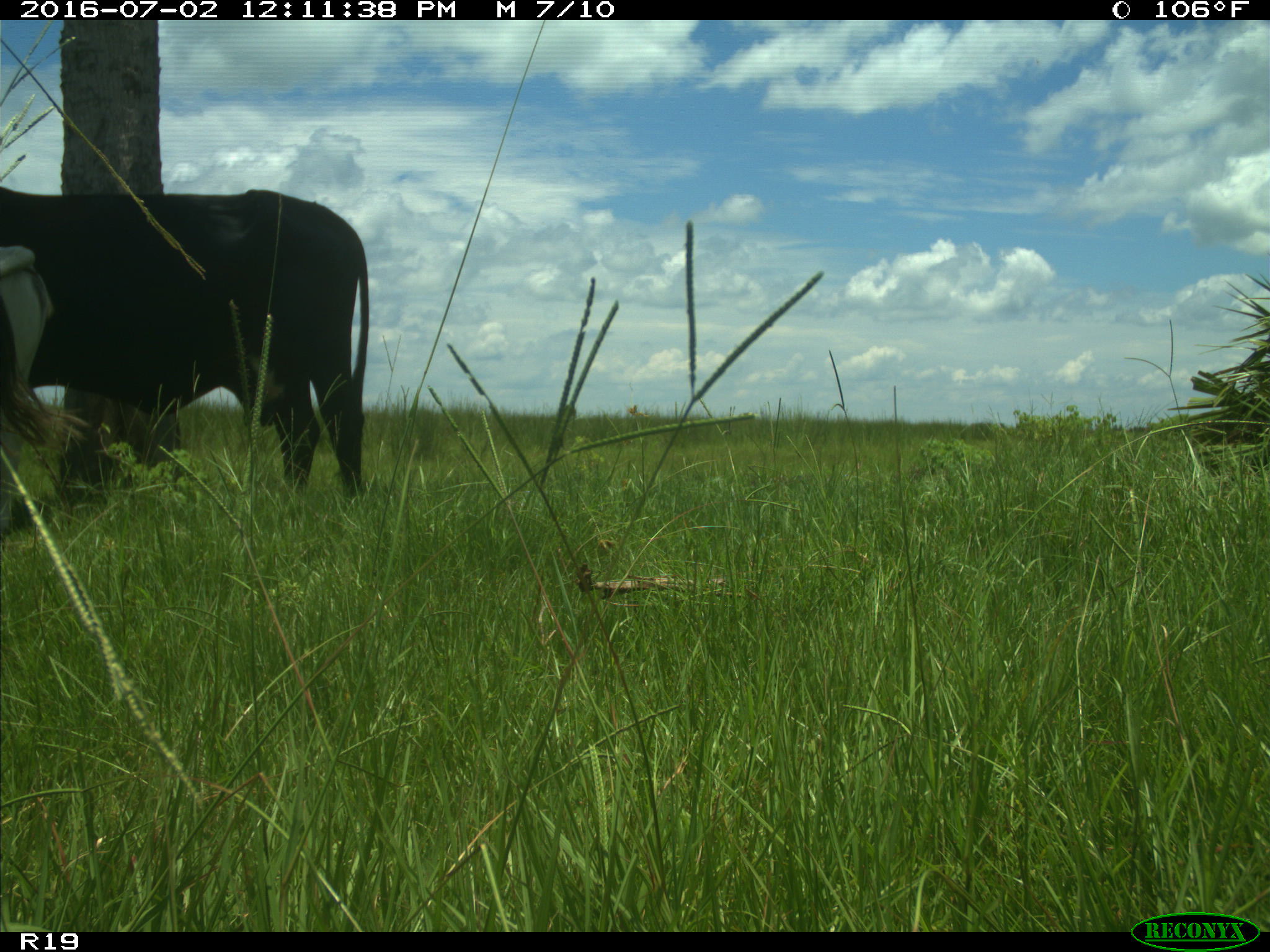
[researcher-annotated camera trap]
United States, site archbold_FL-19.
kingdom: Animalia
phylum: Chordata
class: Mammalia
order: Artiodactyla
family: Bovidae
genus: Bos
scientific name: Bos taurus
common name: domestic cow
Bos taurus (domestic cow).